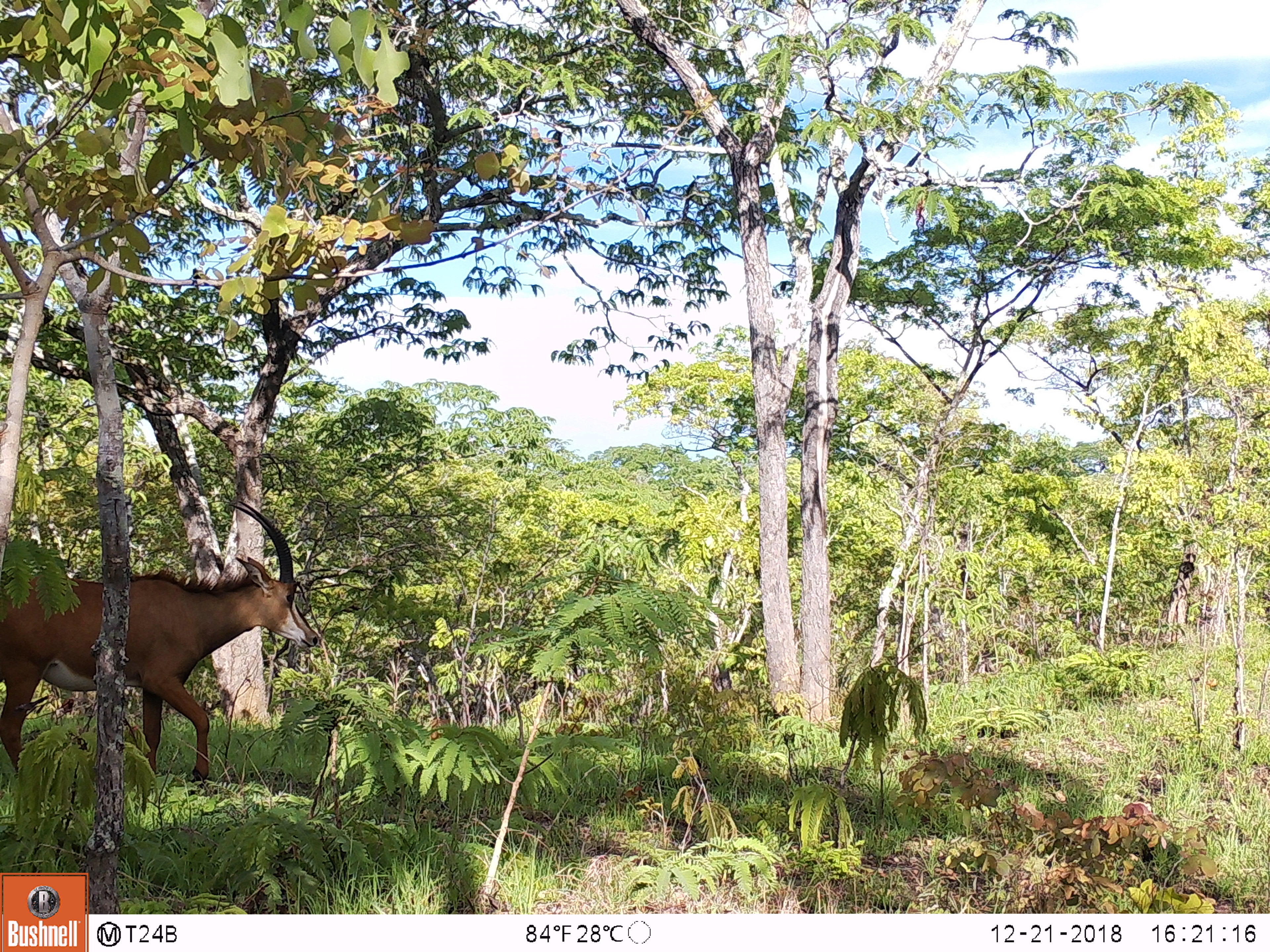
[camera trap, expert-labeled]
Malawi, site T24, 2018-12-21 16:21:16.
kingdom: Animalia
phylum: Chordata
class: Mammalia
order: Artiodactyla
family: Bovidae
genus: Hippotragus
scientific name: Hippotragus niger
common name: sable antelope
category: sable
Sable (sable antelope) (Hippotragus niger), count 1.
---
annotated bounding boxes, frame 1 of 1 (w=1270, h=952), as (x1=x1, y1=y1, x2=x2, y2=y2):
sable: (x1=0, y1=487, x2=324, y2=797)